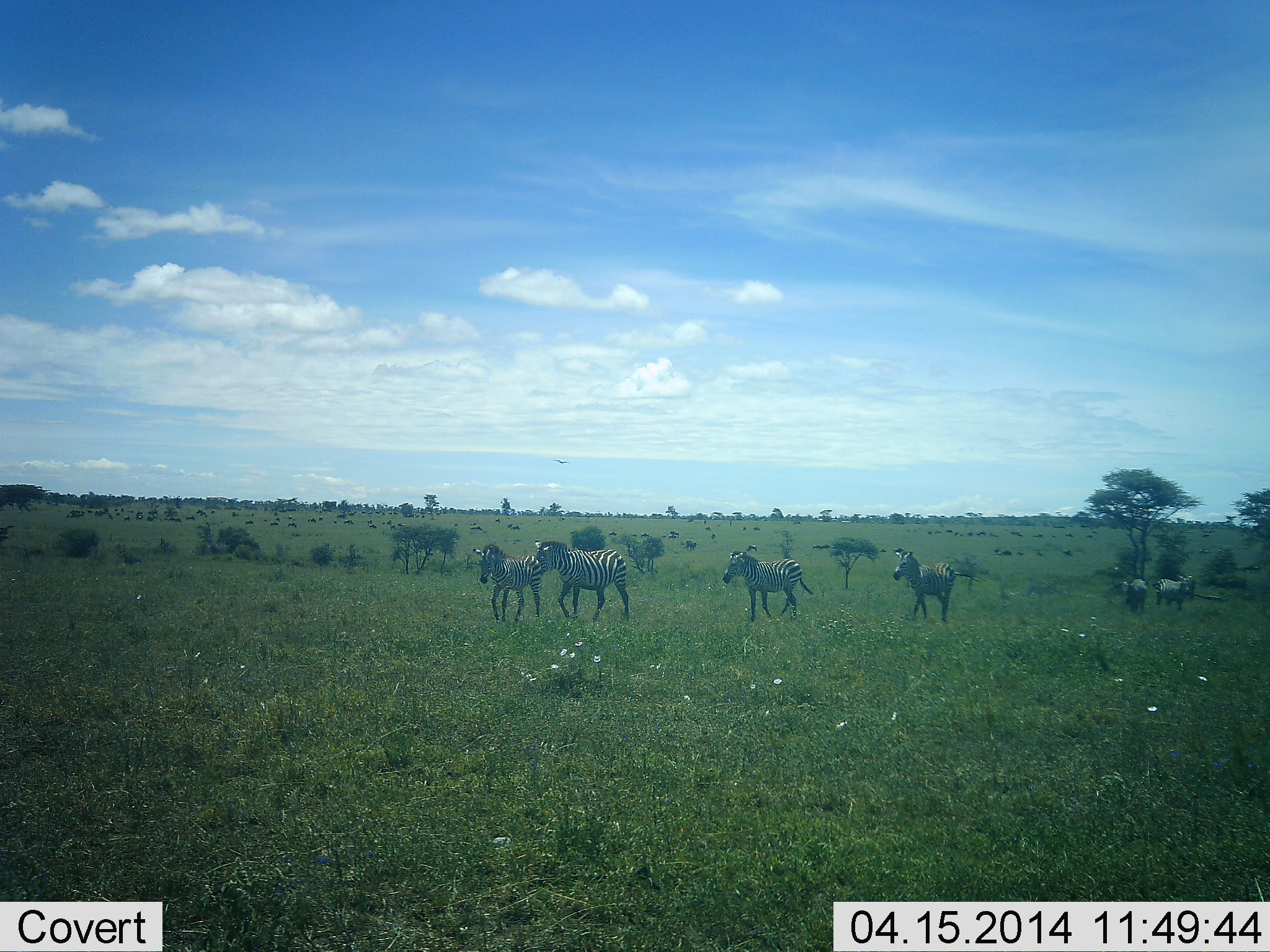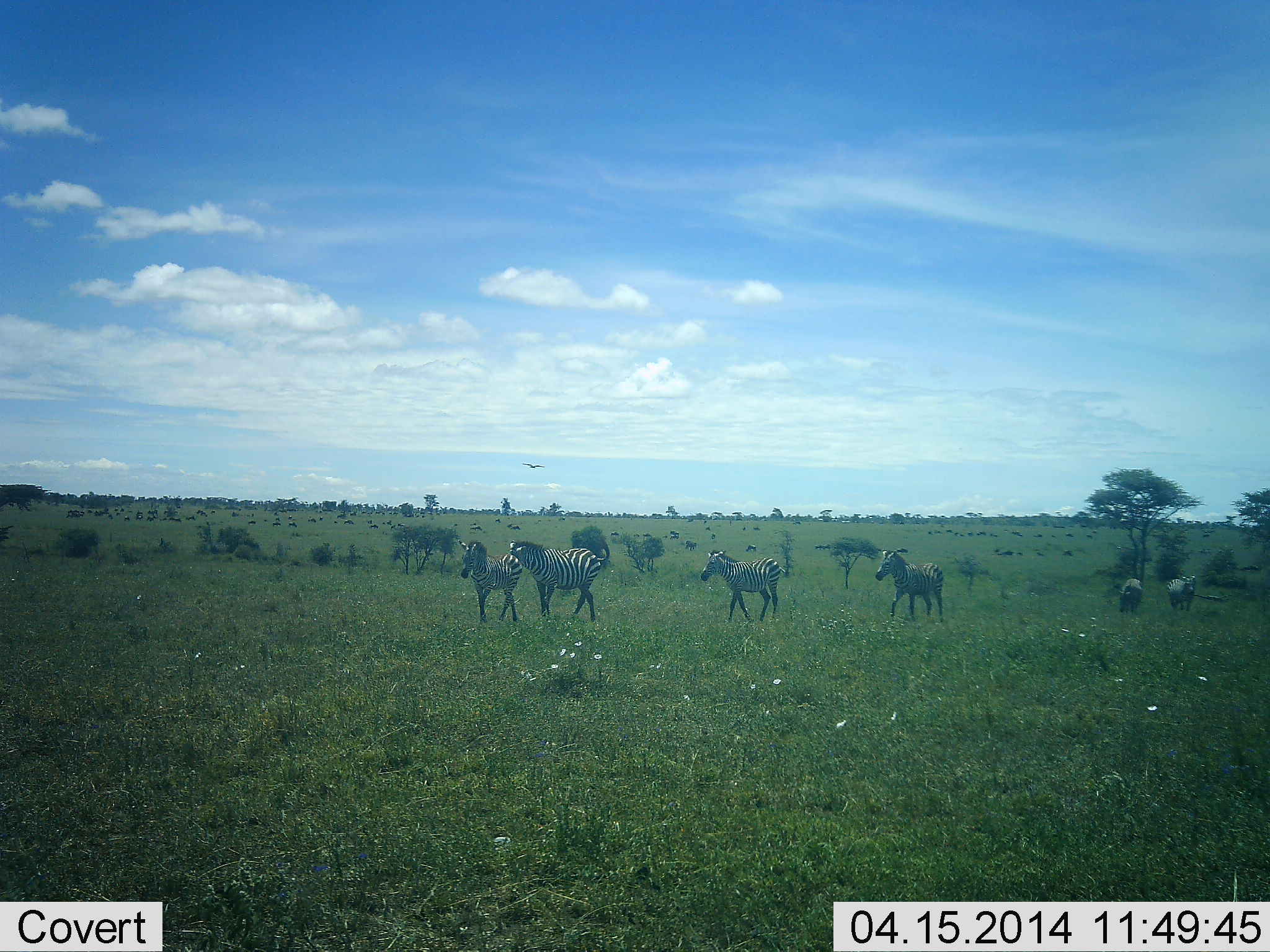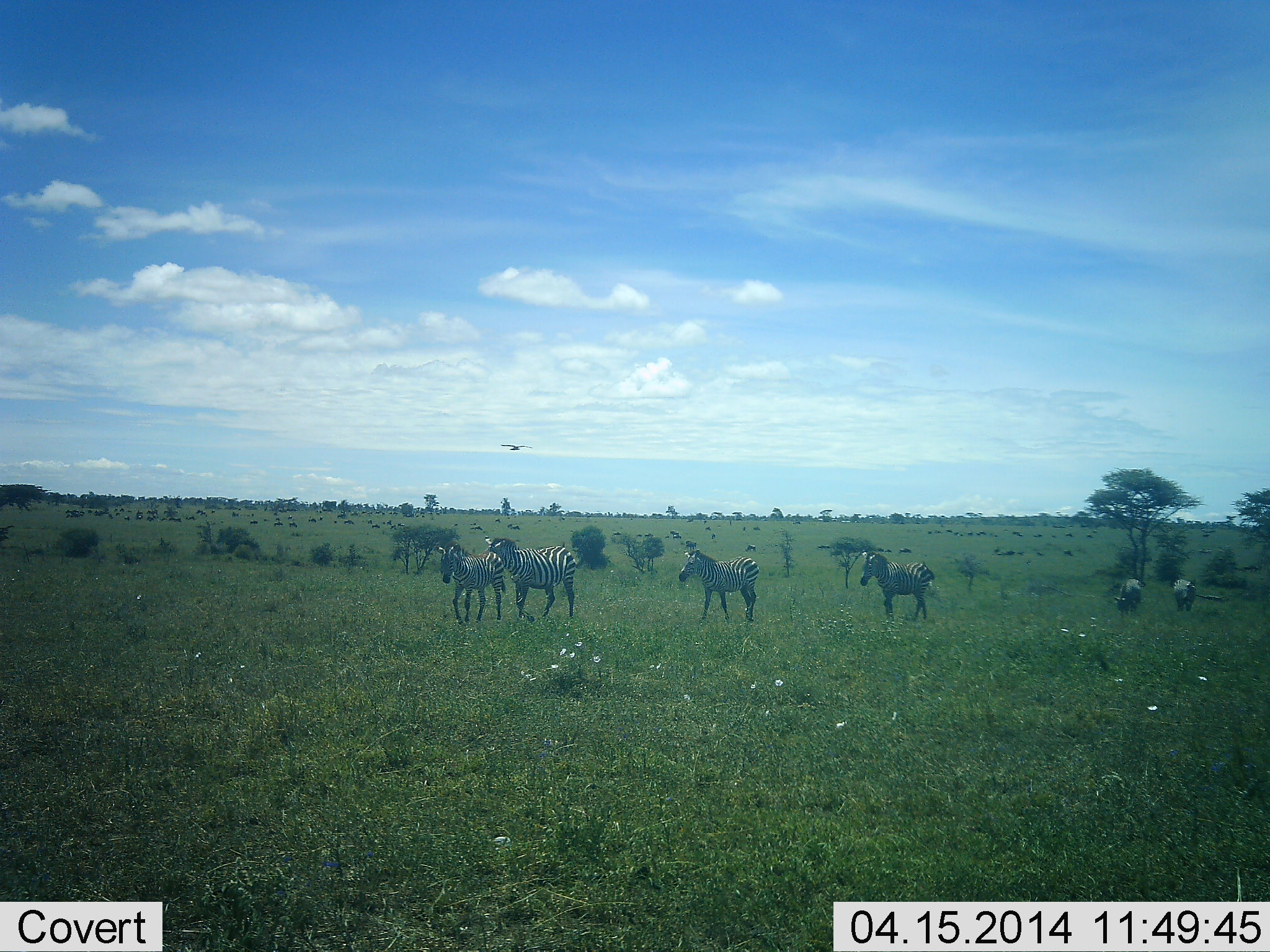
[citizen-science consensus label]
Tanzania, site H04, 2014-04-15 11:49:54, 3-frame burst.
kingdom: Animalia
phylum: Chordata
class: Aves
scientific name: Aves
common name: bird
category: otherbird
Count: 1.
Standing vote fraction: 0%.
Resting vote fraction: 0%.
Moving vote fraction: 100%.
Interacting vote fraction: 0%.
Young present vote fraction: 0%.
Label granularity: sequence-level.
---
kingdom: Animalia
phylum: Chordata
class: Mammalia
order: Perissodactyla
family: Equidae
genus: Equus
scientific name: Equus quagga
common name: plains zebra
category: zebra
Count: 6.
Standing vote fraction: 10%.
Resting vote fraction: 5%.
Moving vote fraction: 90%.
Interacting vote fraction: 10%.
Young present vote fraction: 5%.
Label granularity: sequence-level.